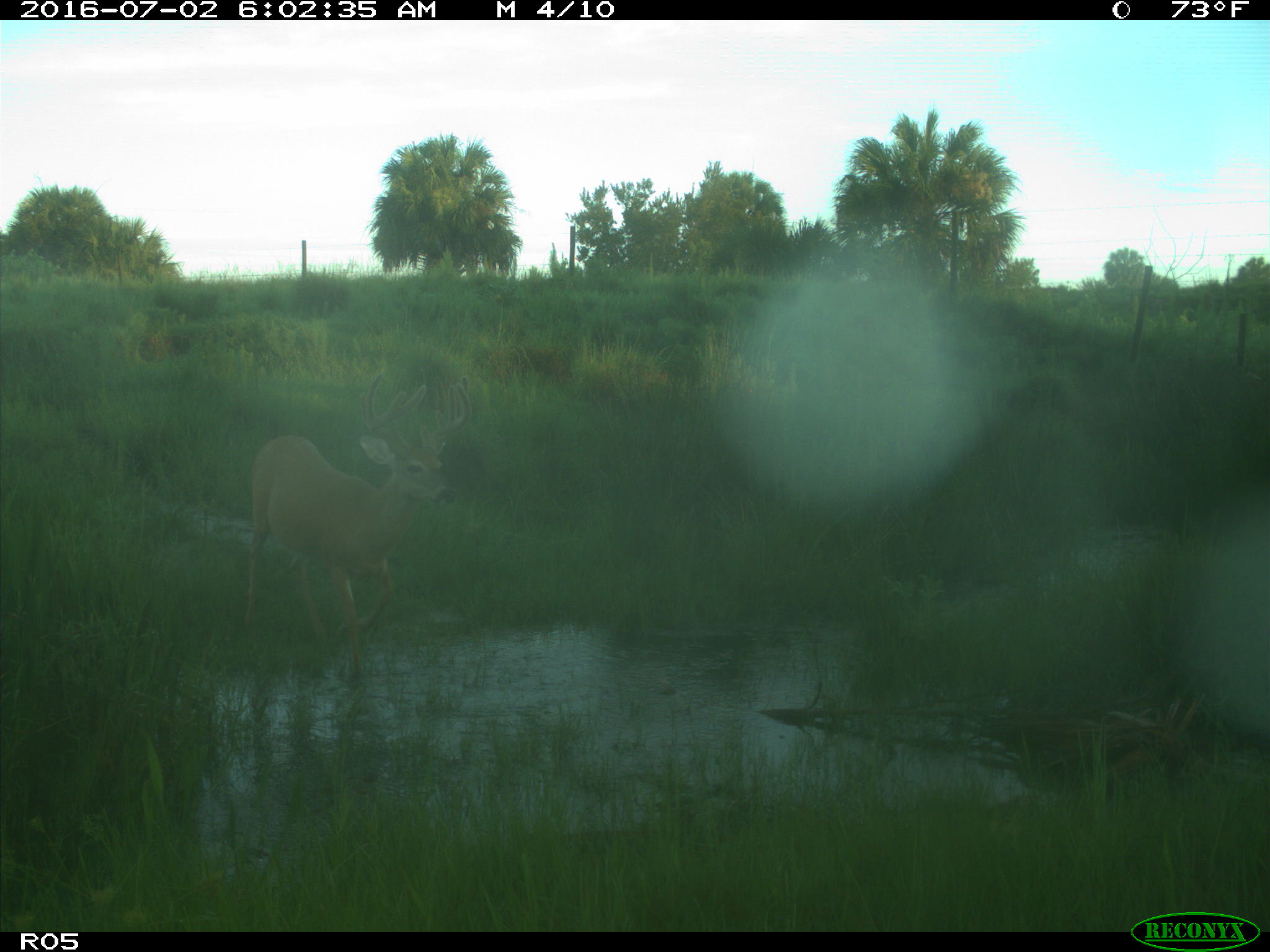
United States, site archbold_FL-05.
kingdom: Animalia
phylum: Chordata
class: Mammalia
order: Artiodactyla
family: Cervidae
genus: Odocoileus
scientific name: Odocoileus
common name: deer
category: unidentified deer